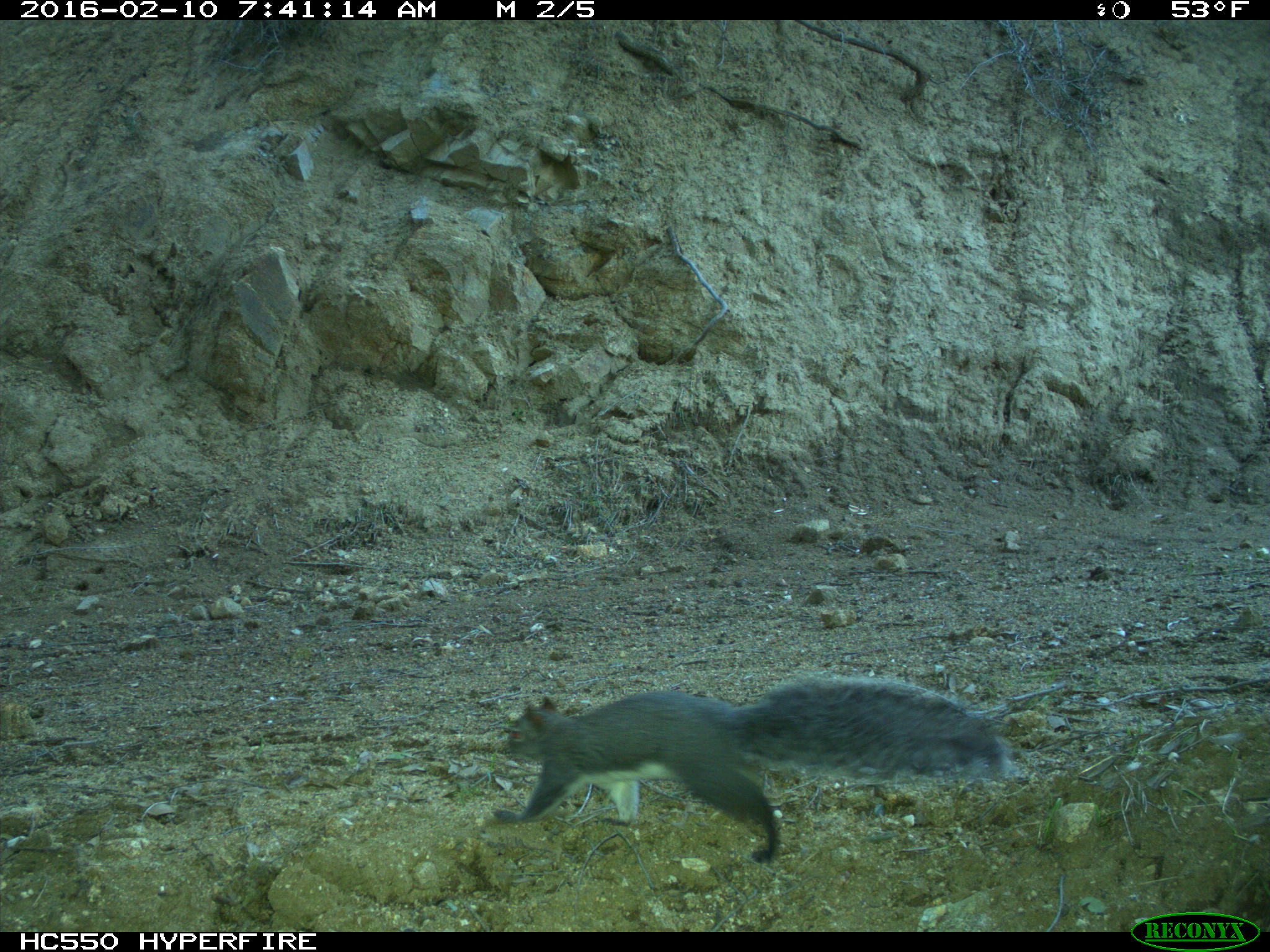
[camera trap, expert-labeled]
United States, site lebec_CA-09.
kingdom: Animalia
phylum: Chordata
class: Mammalia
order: Rodentia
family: Sciuridae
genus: Sciurus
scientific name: Sciurus carolinensis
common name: eastern gray squirrel